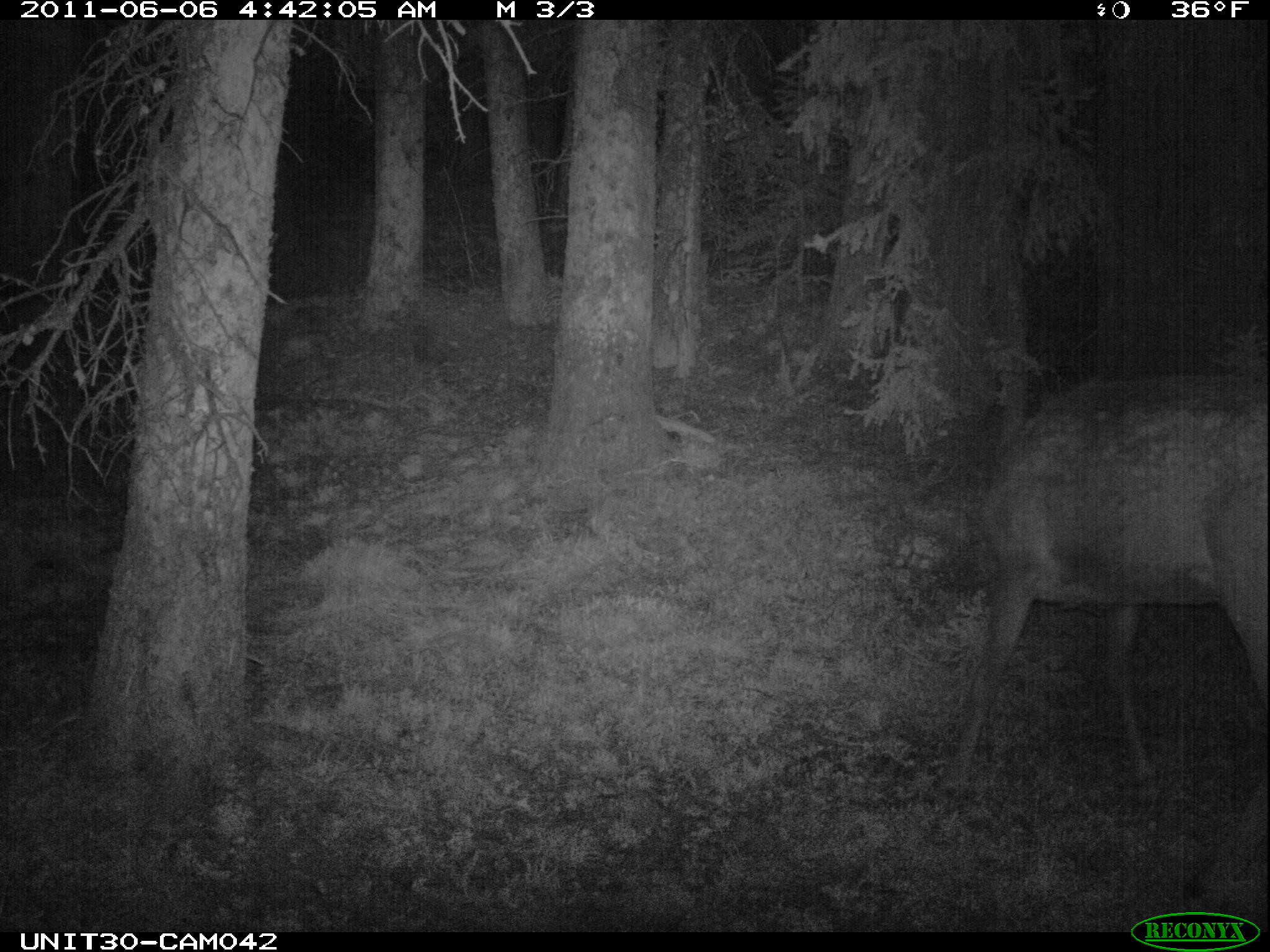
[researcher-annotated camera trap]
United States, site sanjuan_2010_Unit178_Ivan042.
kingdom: Animalia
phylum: Chordata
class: Mammalia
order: Artiodactyla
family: Cervidae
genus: Cervus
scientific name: Cervus elaphus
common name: red deer